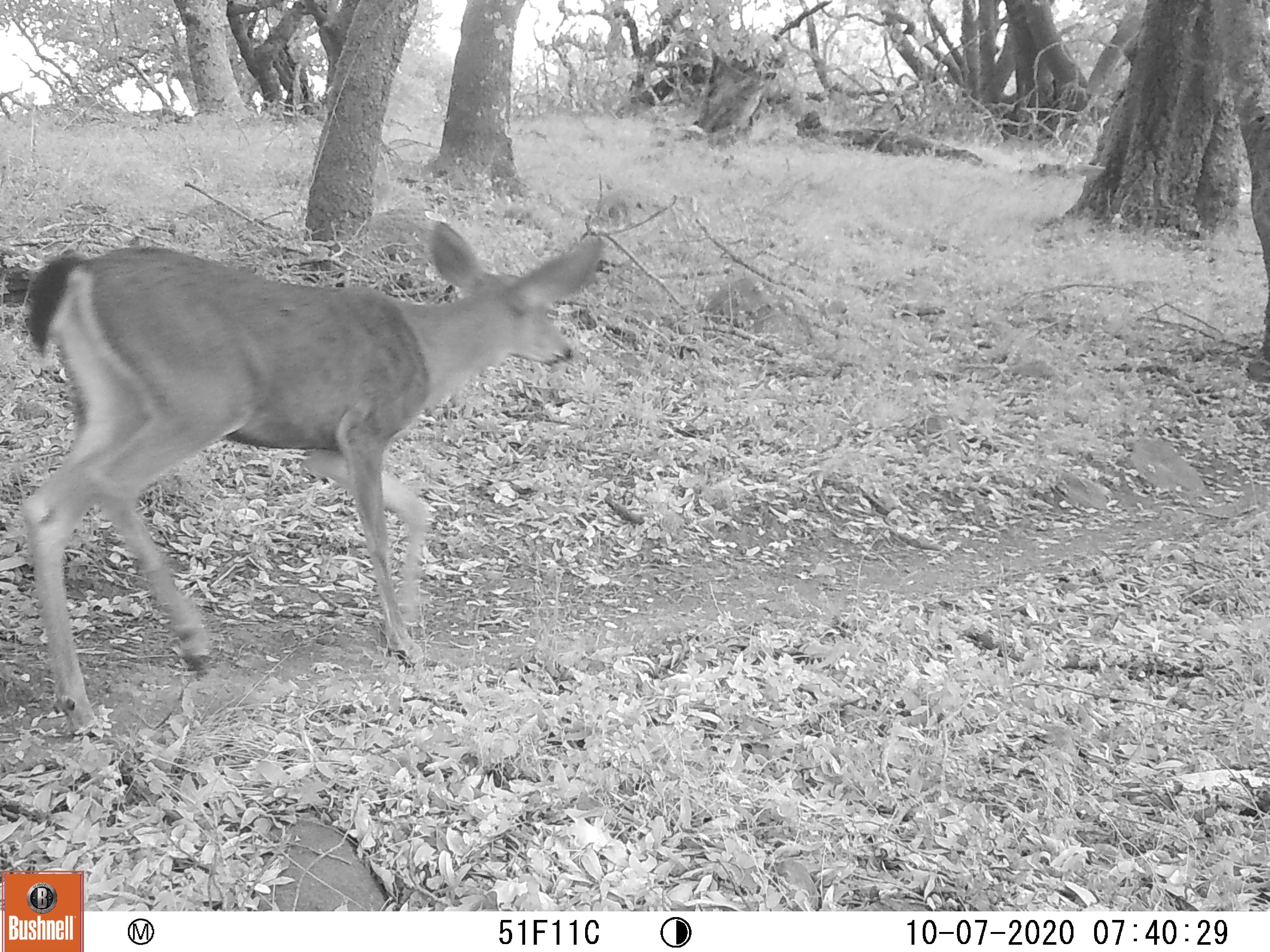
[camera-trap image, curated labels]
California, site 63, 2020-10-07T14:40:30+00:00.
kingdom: Animalia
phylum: Chordata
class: Mammalia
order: Artiodactyla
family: Cervidae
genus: Odocoileus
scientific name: Odocoileus hemionus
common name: mule deer